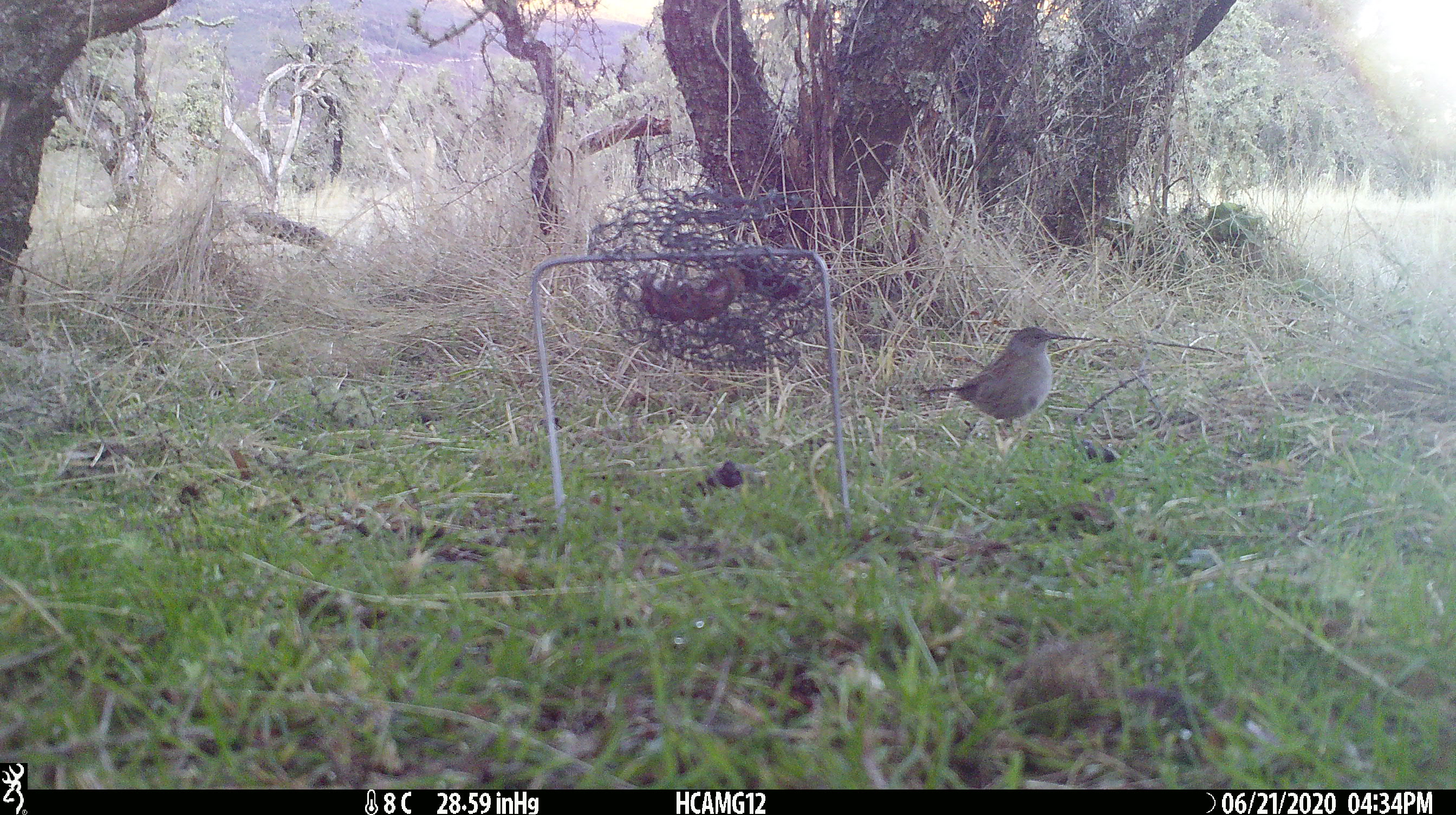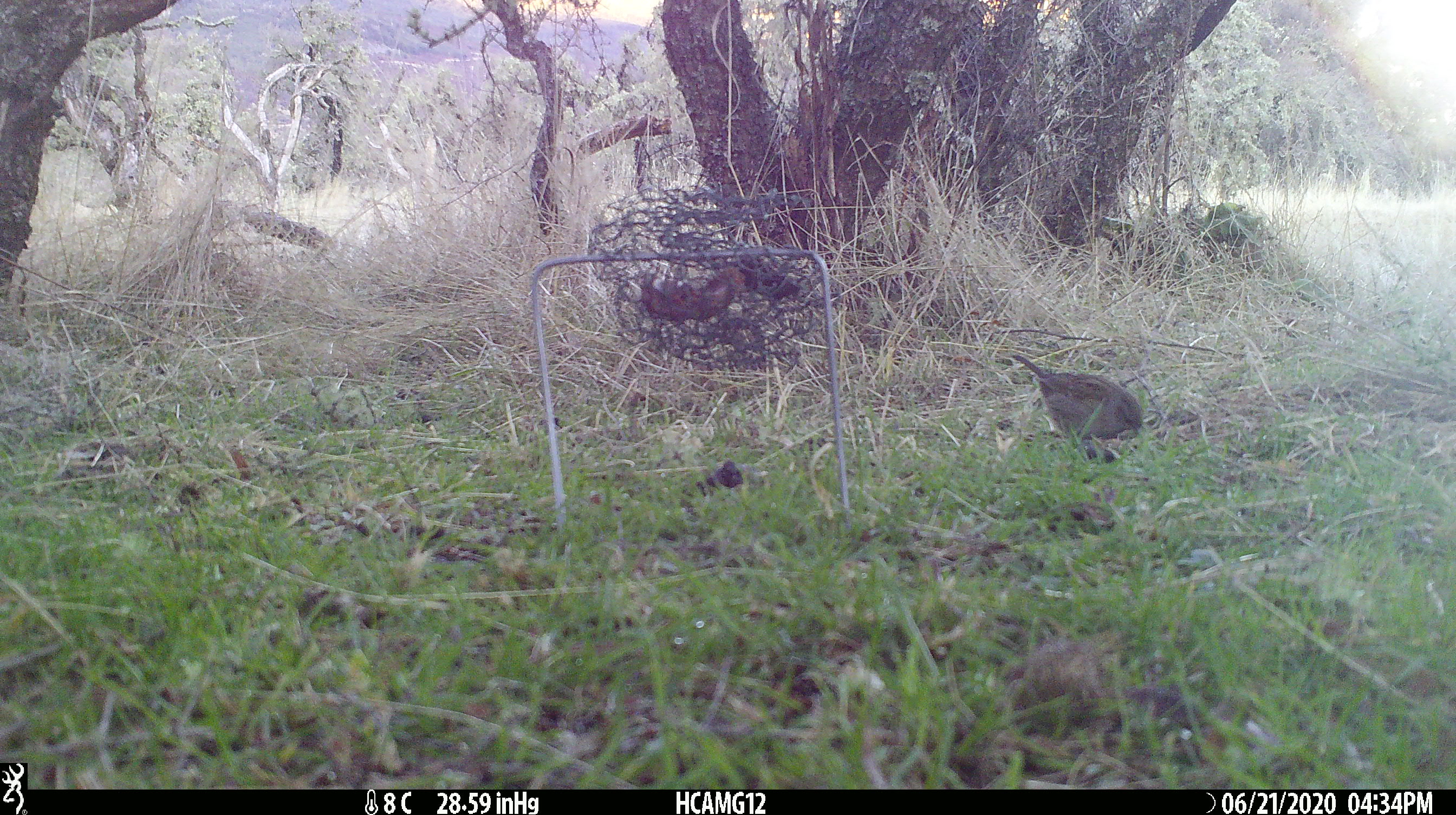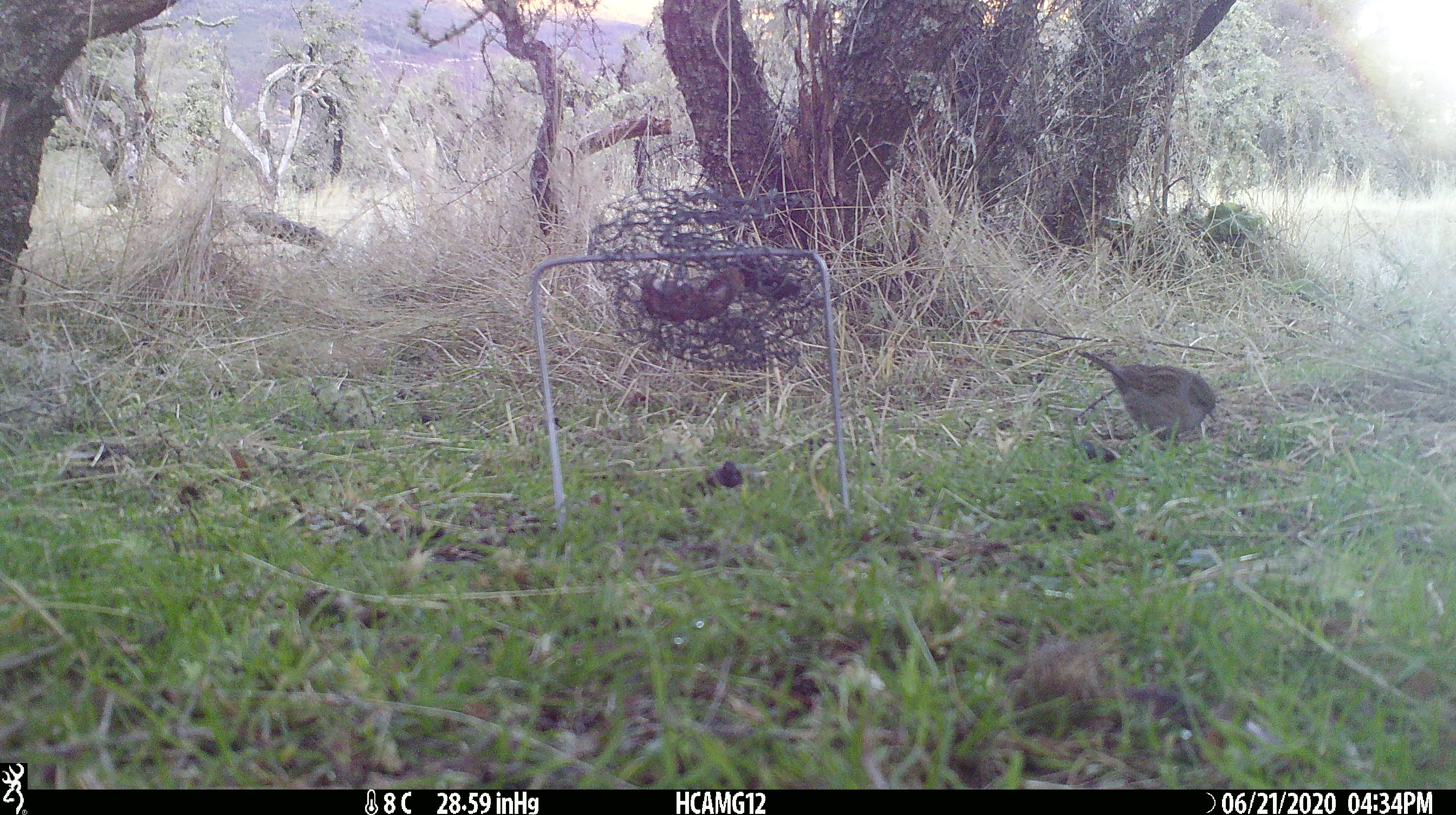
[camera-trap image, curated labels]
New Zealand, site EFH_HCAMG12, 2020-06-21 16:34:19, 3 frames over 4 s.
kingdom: Animalia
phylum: Chordata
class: Aves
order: Passeriformes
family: Prunellidae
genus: Prunella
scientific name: Prunella modularis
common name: dunnock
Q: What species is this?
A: Dunnock (Prunella modularis).